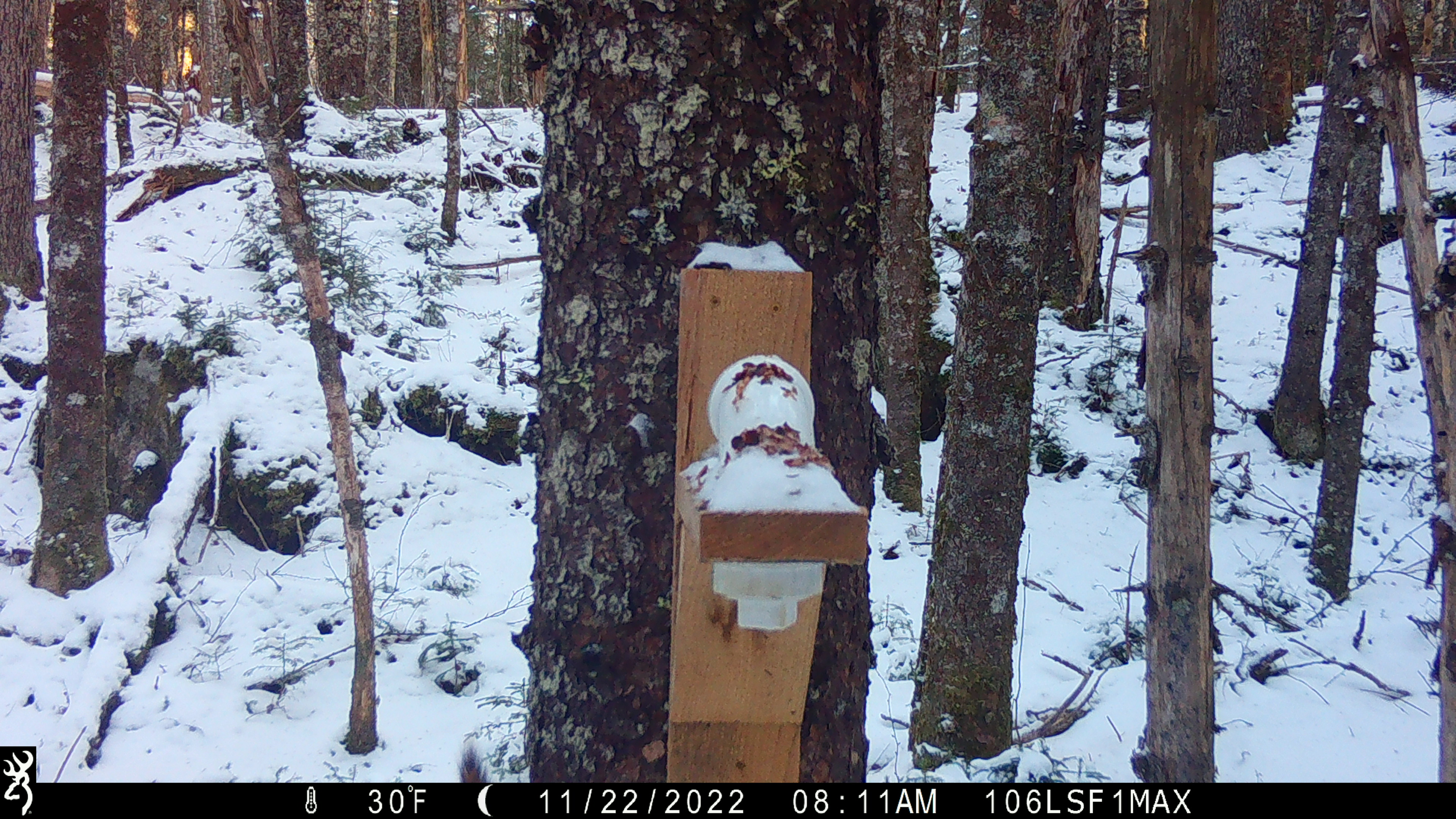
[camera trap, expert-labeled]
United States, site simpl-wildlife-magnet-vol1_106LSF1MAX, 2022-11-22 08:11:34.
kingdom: Animalia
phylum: Chordata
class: Mammalia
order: Rodentia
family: Sciuridae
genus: Tamiasciurus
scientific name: Tamiasciurus hudsonicus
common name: red squirrel